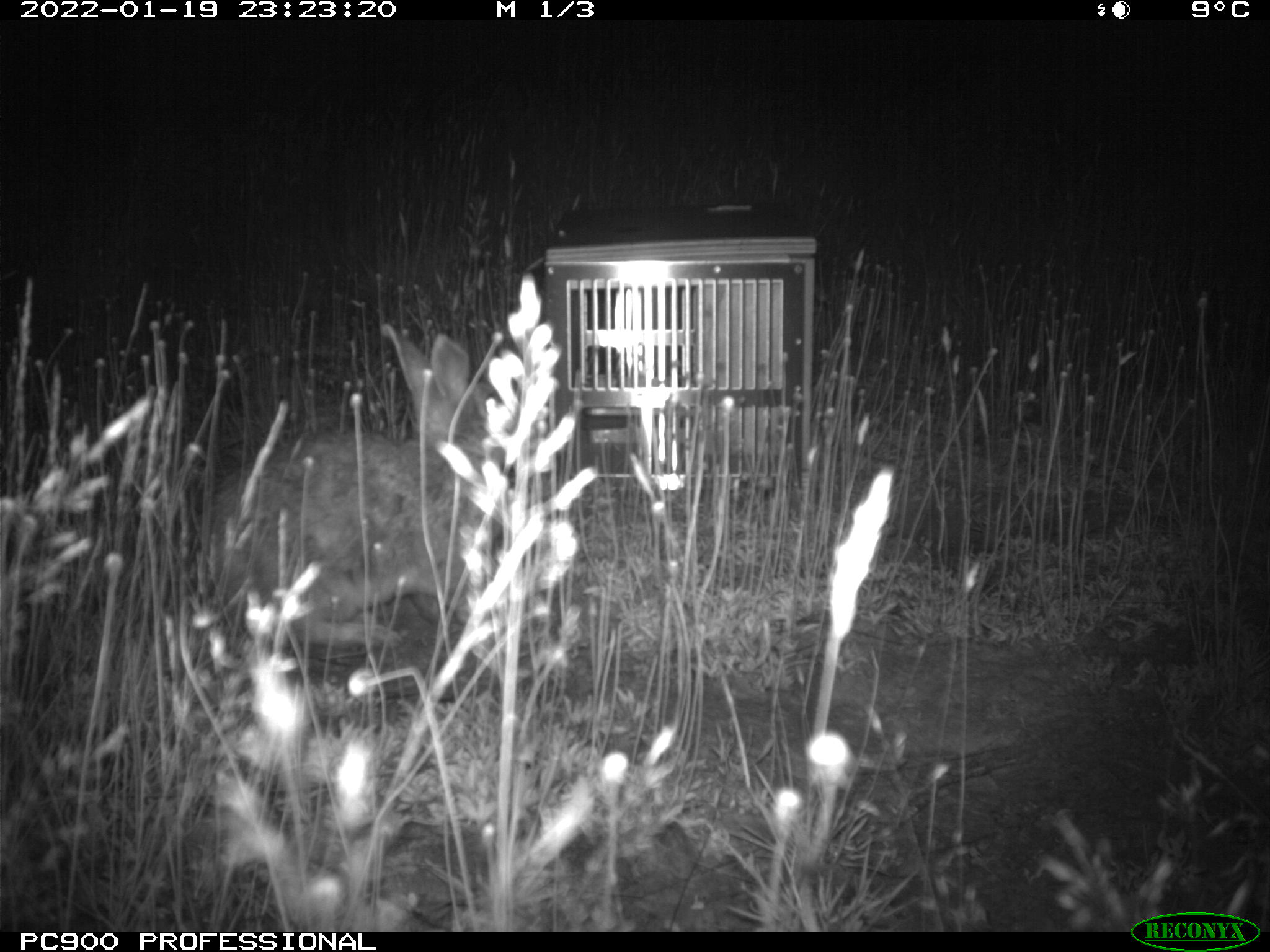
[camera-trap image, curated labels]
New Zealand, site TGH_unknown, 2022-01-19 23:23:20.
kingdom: Animalia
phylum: Chordata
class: Mammalia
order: Lagomorpha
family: Leporidae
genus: Oryctolagus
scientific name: Oryctolagus cuniculus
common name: european rabbit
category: rabbit